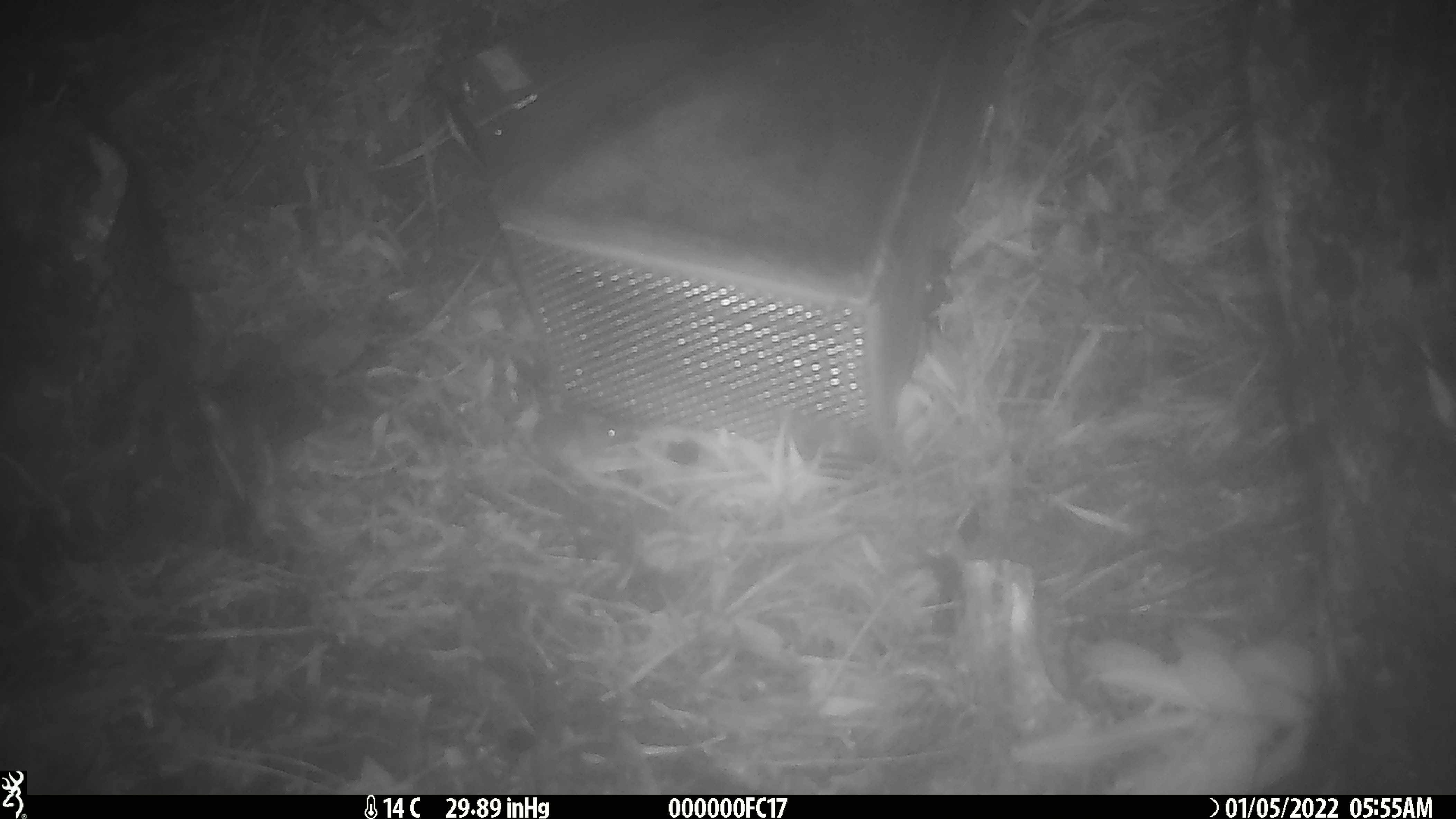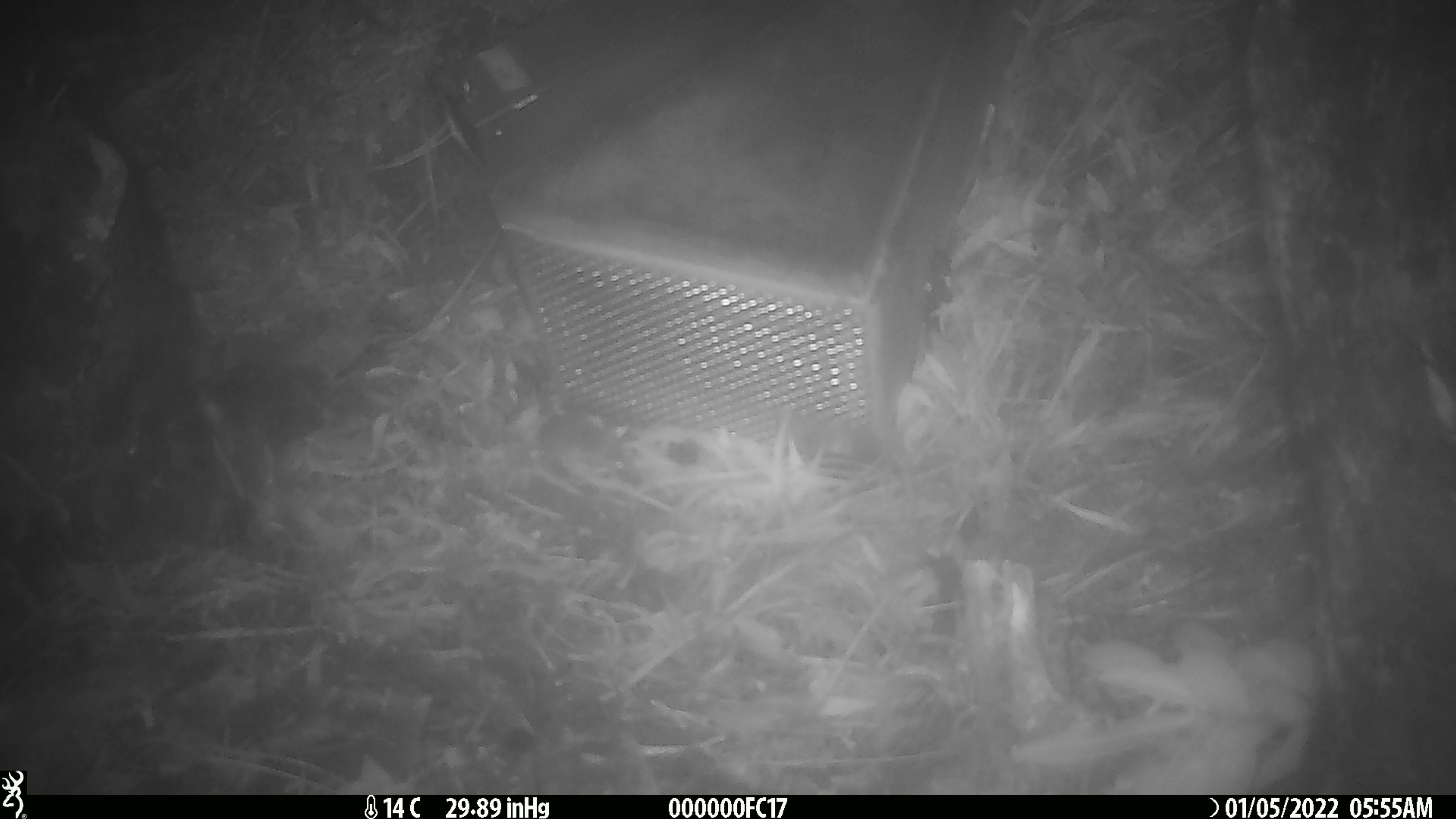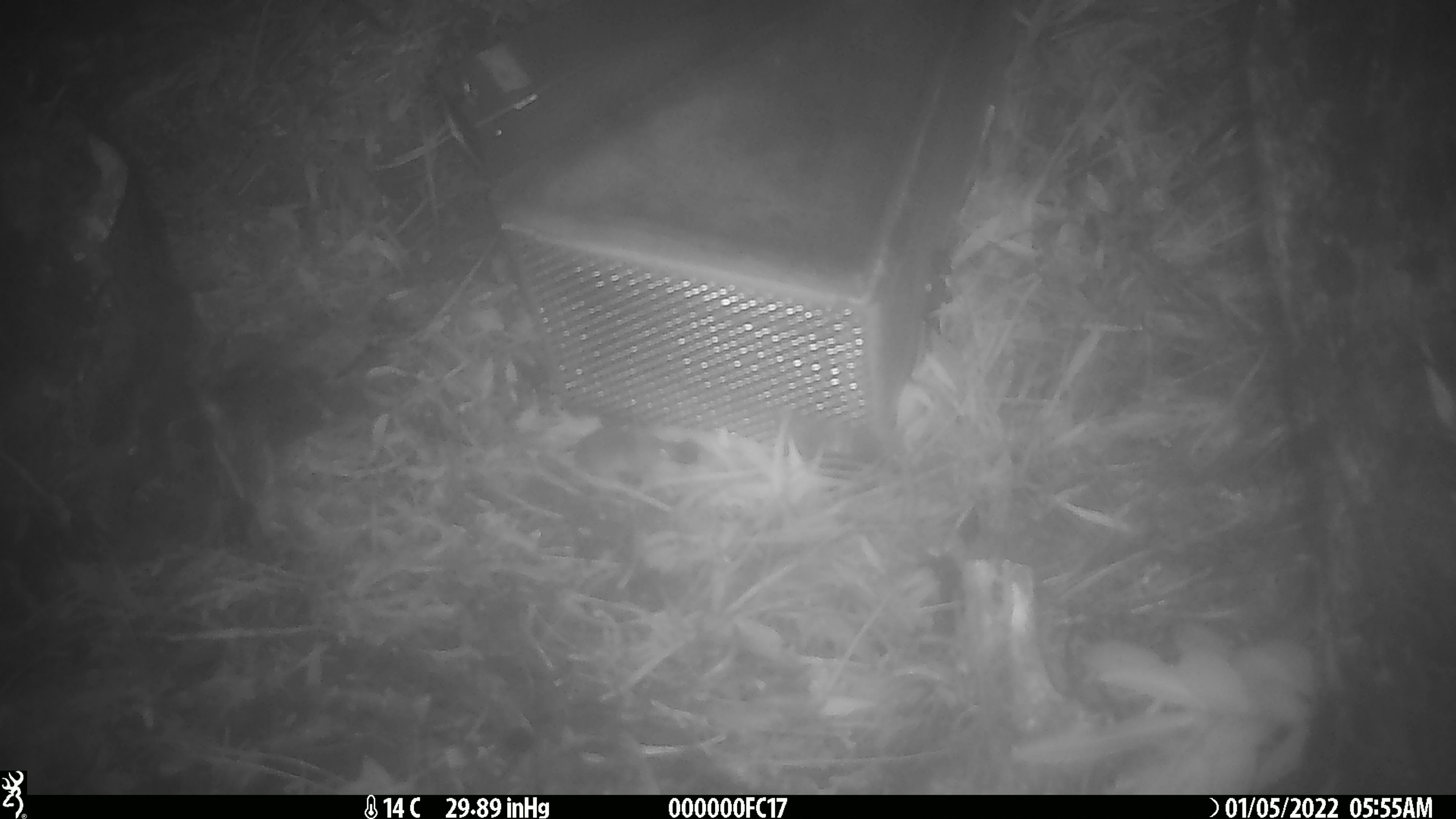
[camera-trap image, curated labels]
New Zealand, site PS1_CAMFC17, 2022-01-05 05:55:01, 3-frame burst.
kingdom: Animalia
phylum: Chordata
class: Mammalia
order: Rodentia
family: Muridae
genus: Mus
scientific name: Mus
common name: mouse